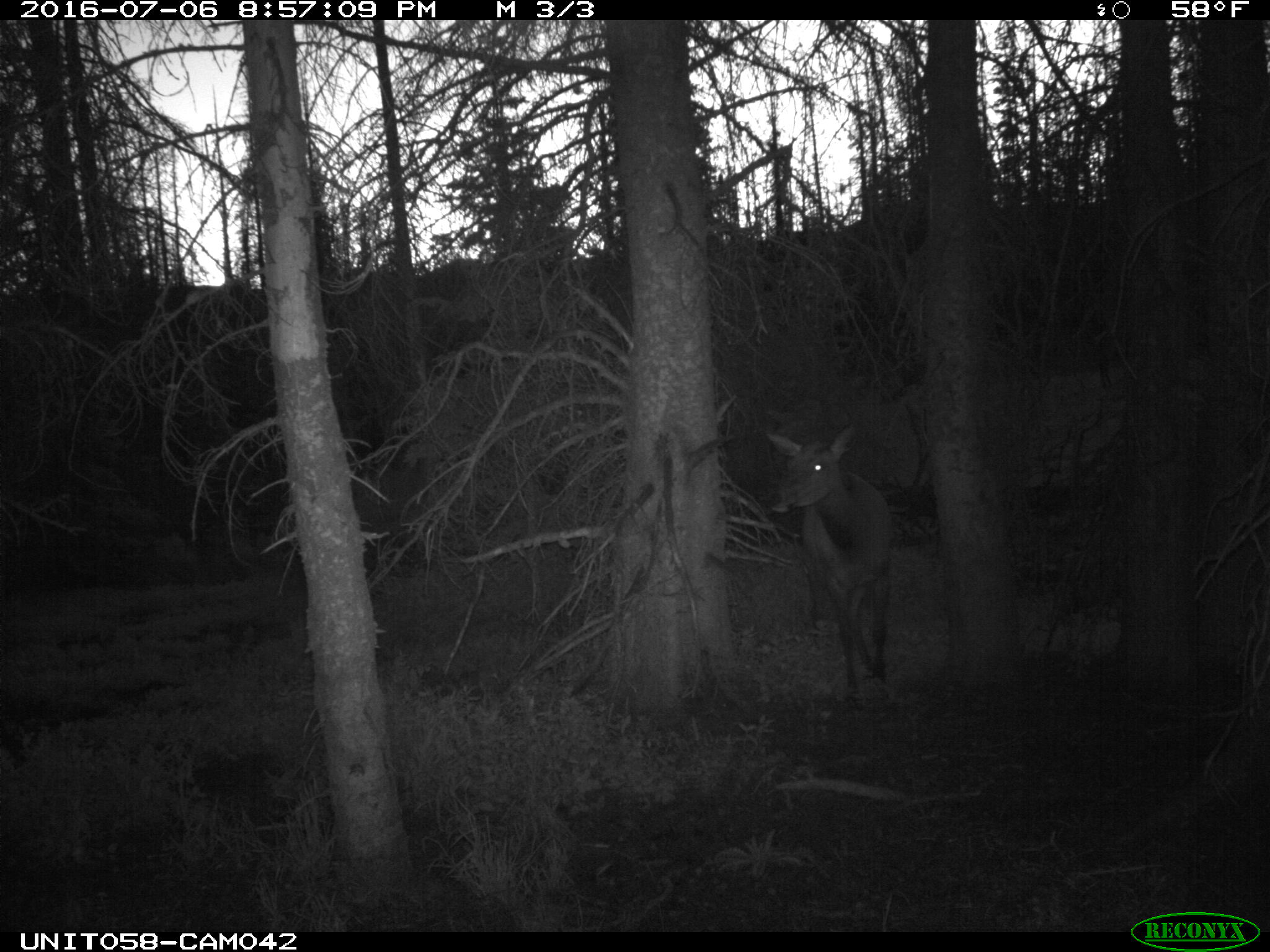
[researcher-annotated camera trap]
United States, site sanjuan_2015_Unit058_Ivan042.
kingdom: Animalia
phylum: Chordata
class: Mammalia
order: Artiodactyla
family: Cervidae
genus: Cervus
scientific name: Cervus elaphus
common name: red deer